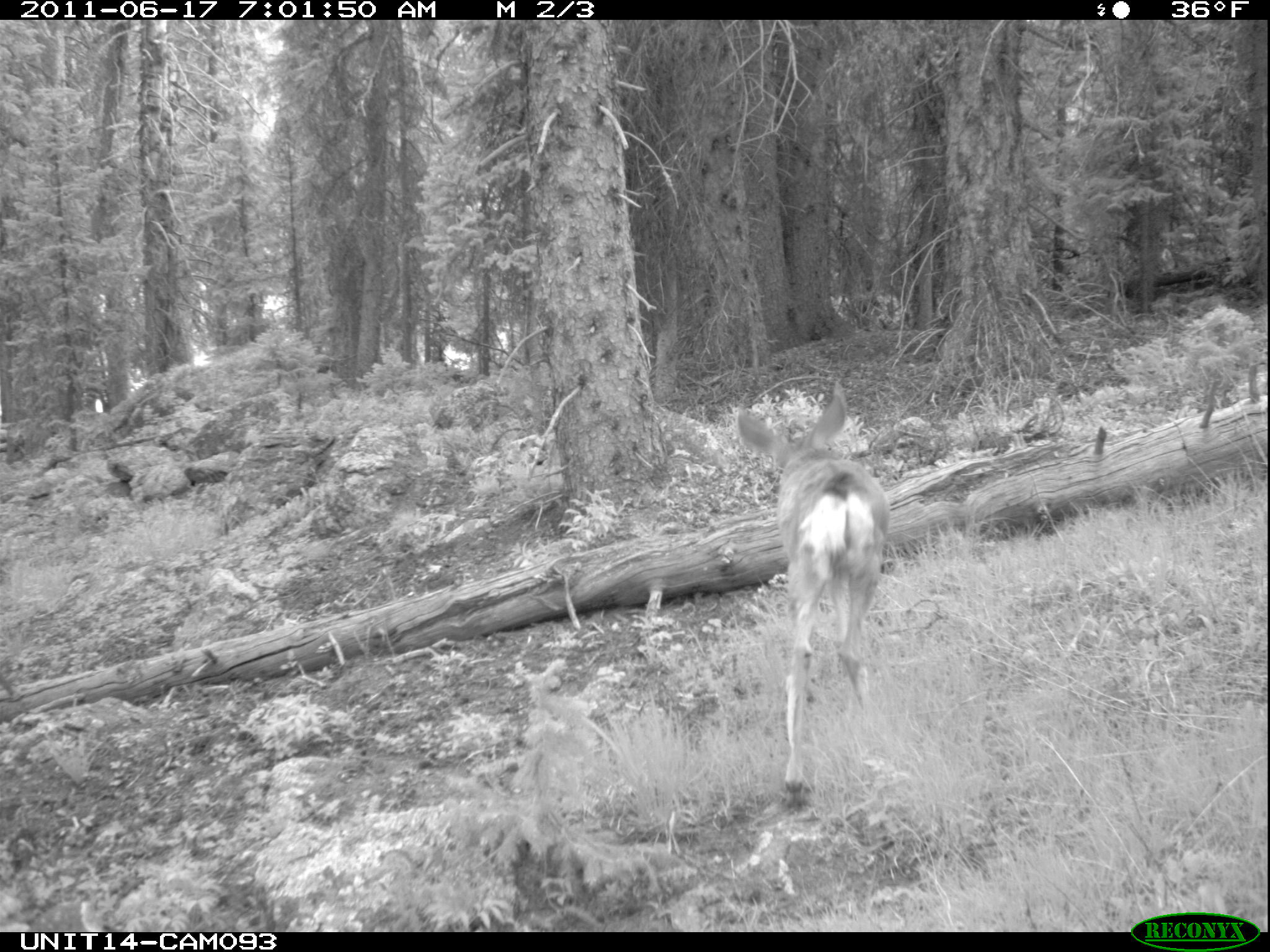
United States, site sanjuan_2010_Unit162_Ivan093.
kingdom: Animalia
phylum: Chordata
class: Mammalia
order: Artiodactyla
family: Cervidae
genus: Odocoileus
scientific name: Odocoileus hemionus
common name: mule deer